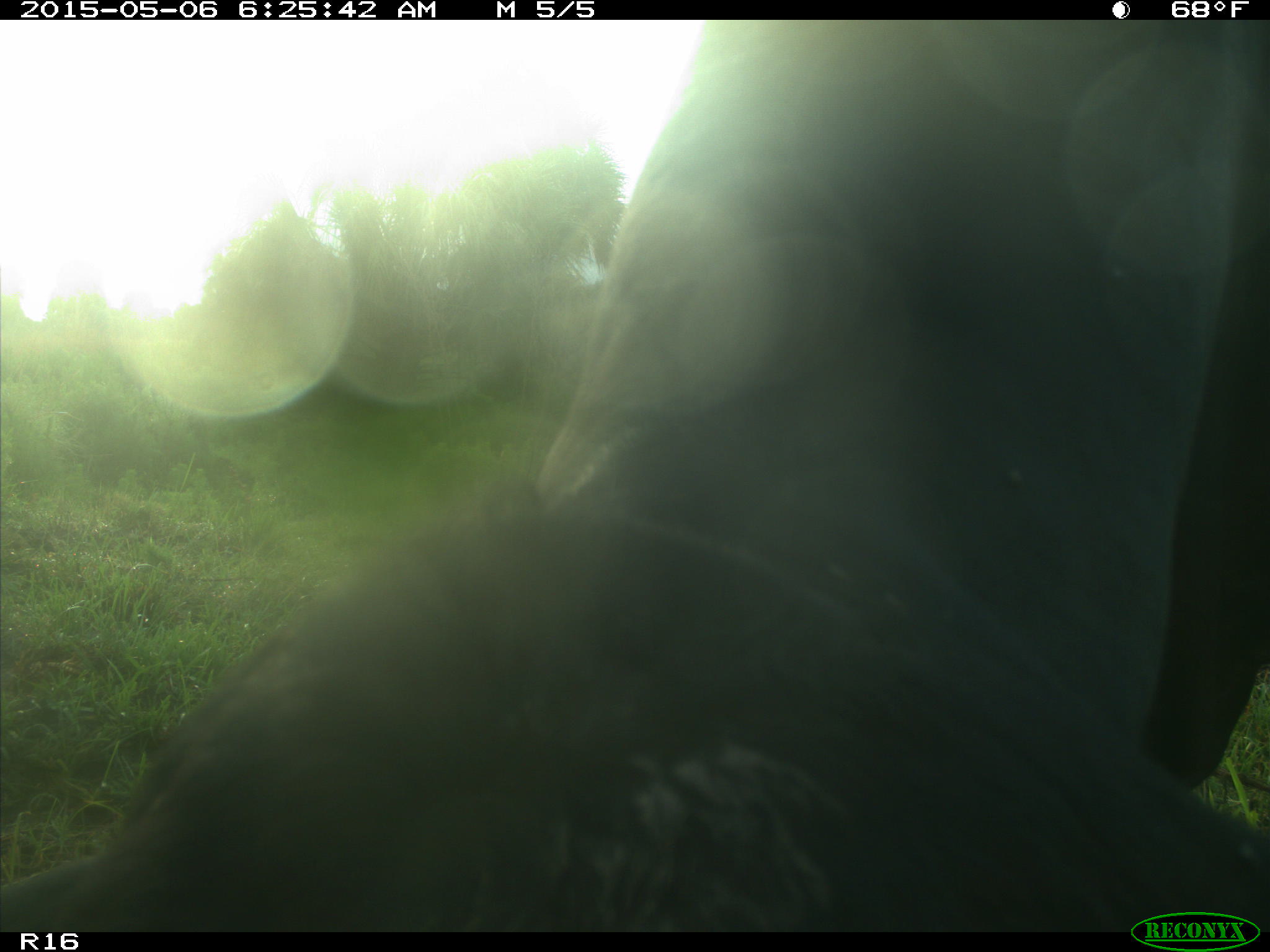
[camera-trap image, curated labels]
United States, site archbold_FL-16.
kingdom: Animalia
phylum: Chordata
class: Mammalia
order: Artiodactyla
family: Suidae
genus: Sus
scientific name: Sus scrofa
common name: wild boar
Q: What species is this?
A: Sus scrofa (wild boar).